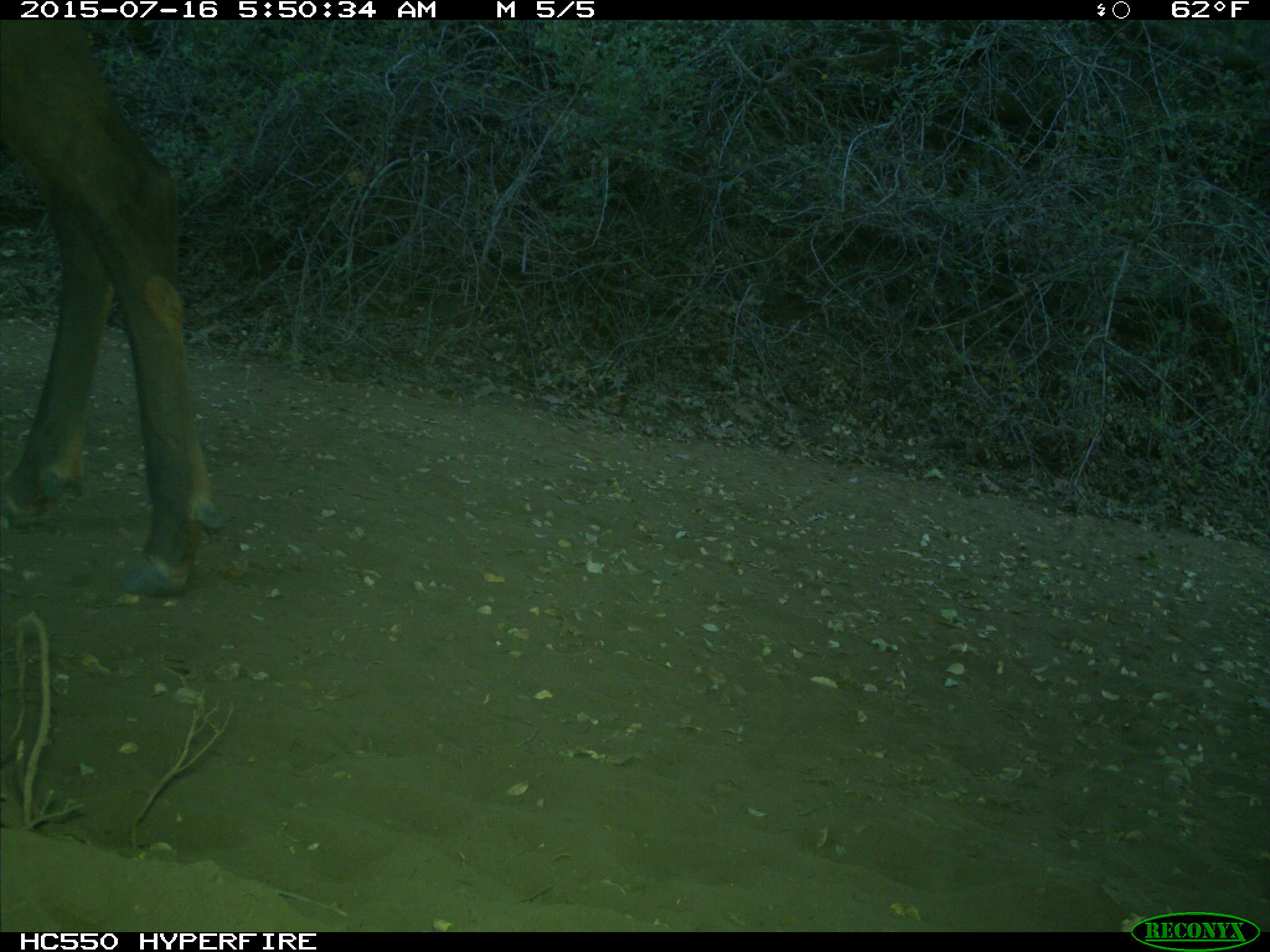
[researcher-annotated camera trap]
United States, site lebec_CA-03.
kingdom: Animalia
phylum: Chordata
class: Mammalia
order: Artiodactyla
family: Cervidae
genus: Cervus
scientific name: Cervus canadensis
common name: elk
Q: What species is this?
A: Cervus canadensis (elk).